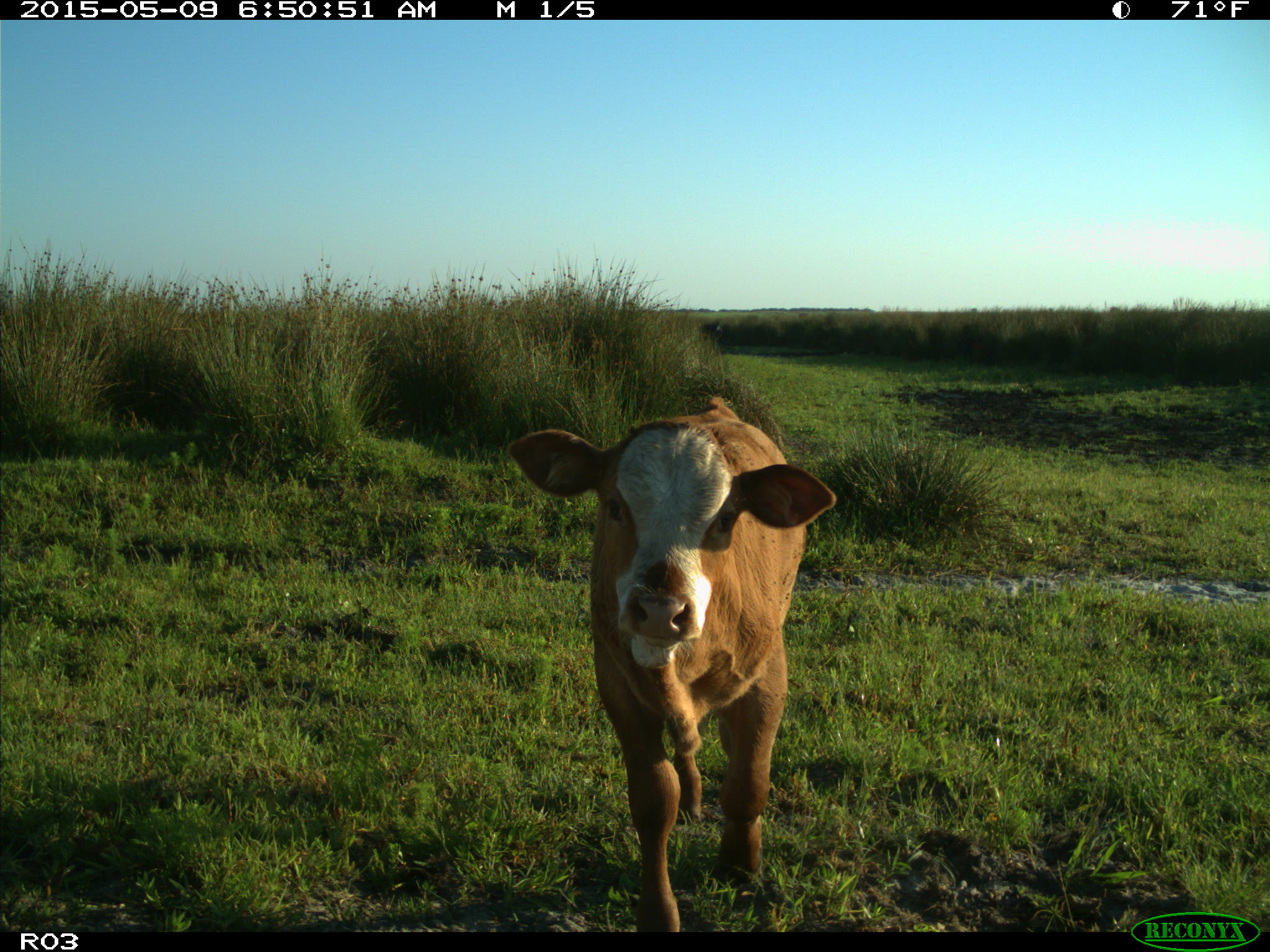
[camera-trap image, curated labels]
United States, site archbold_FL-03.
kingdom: Animalia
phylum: Chordata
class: Mammalia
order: Artiodactyla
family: Bovidae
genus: Bos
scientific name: Bos taurus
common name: domestic cow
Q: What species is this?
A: Bos taurus (domestic cow).